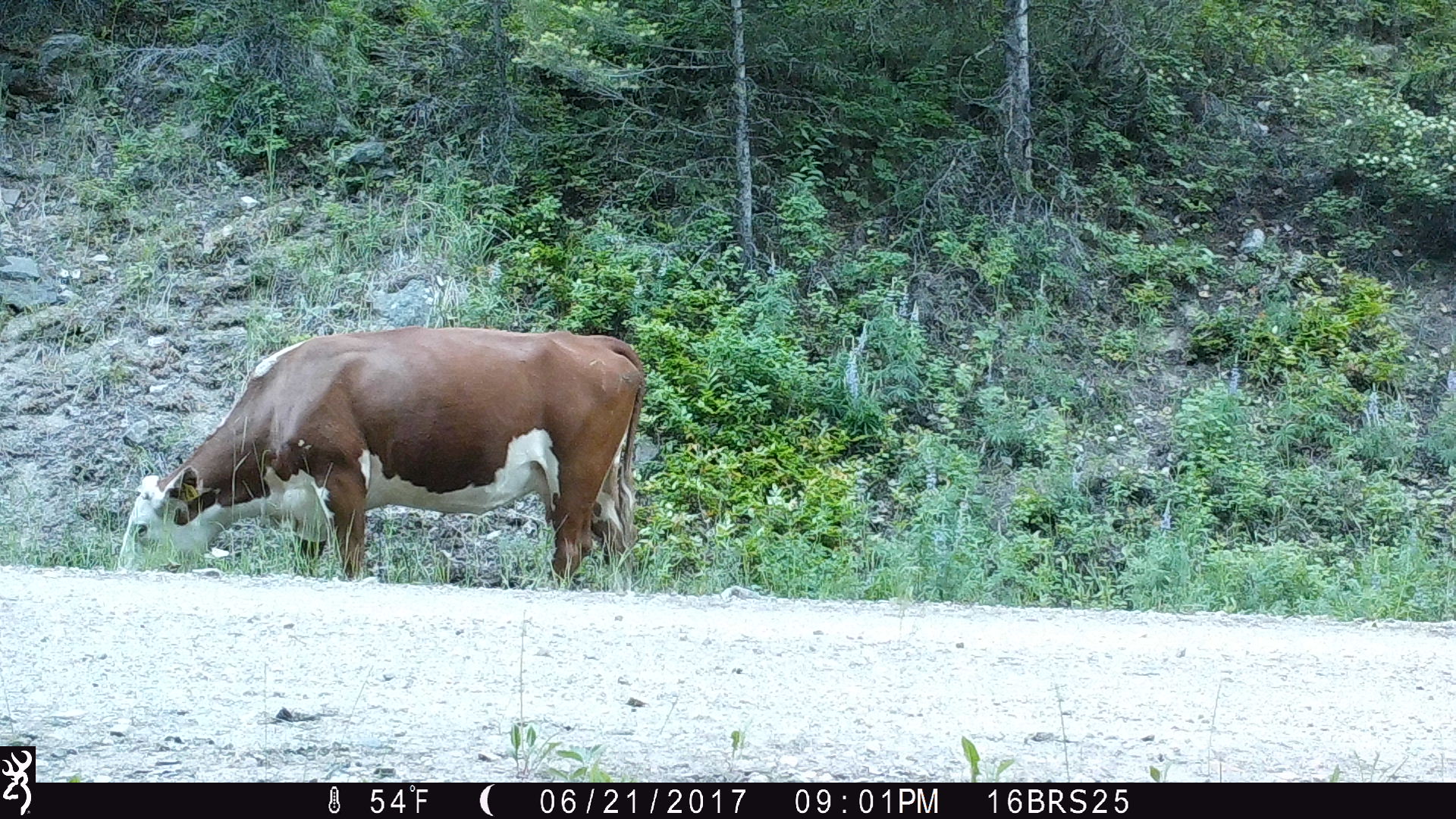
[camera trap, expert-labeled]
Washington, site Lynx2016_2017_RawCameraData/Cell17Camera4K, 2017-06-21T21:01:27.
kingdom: Animalia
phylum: Chordata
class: Mammalia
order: Artiodactyla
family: Bovidae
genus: Bos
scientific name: Bos taurus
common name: domestic cattle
Domestic cattle (Bos taurus). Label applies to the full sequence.